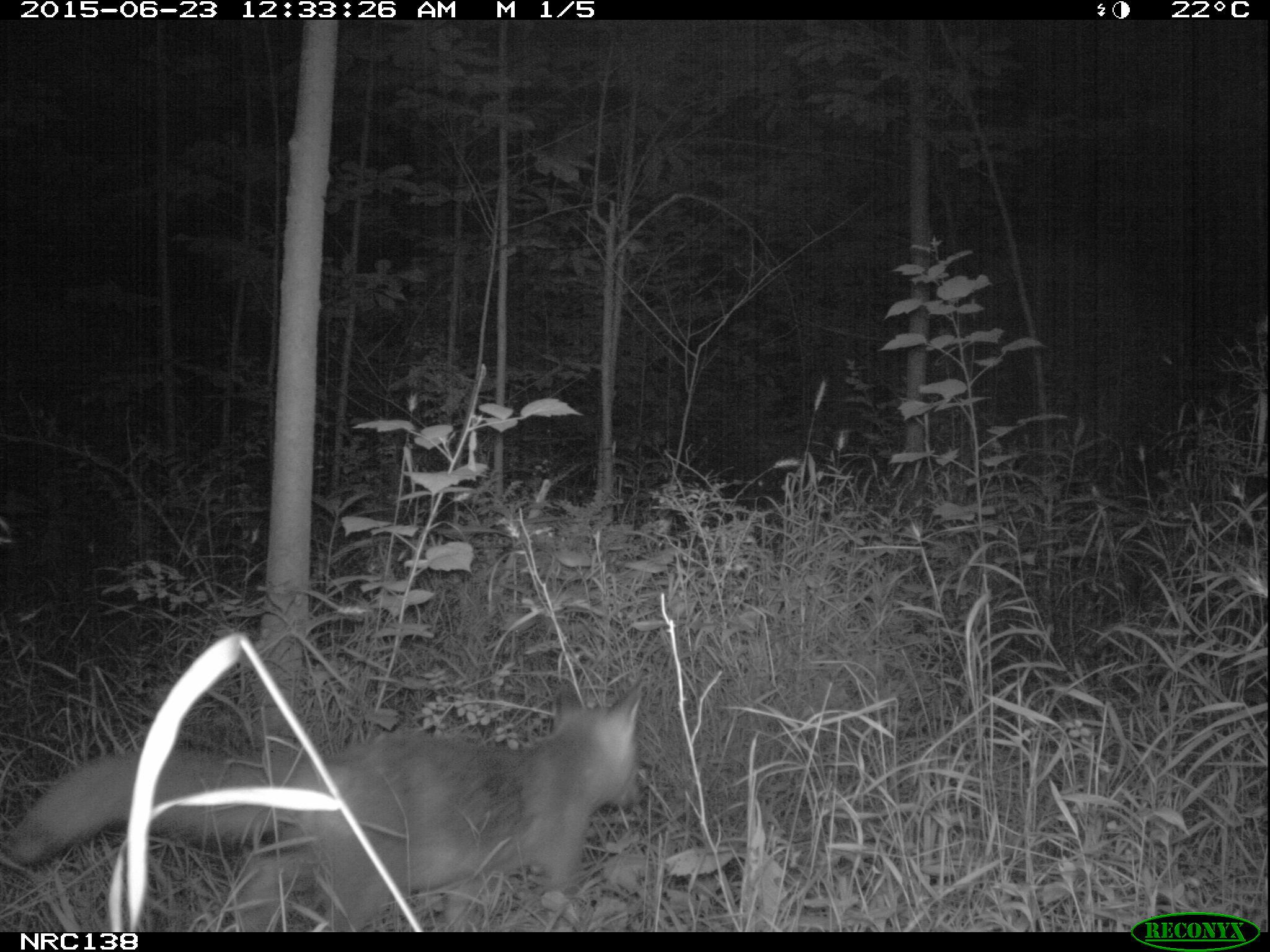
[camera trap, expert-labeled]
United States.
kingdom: Animalia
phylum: Chordata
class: Mammalia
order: Carnivora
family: Canidae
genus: Vulpes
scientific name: Vulpes vulpes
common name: red fox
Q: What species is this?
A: Red Fox (Vulpes vulpes).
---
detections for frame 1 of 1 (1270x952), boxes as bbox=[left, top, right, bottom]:
Red Fox: bbox=[11, 666, 660, 930]